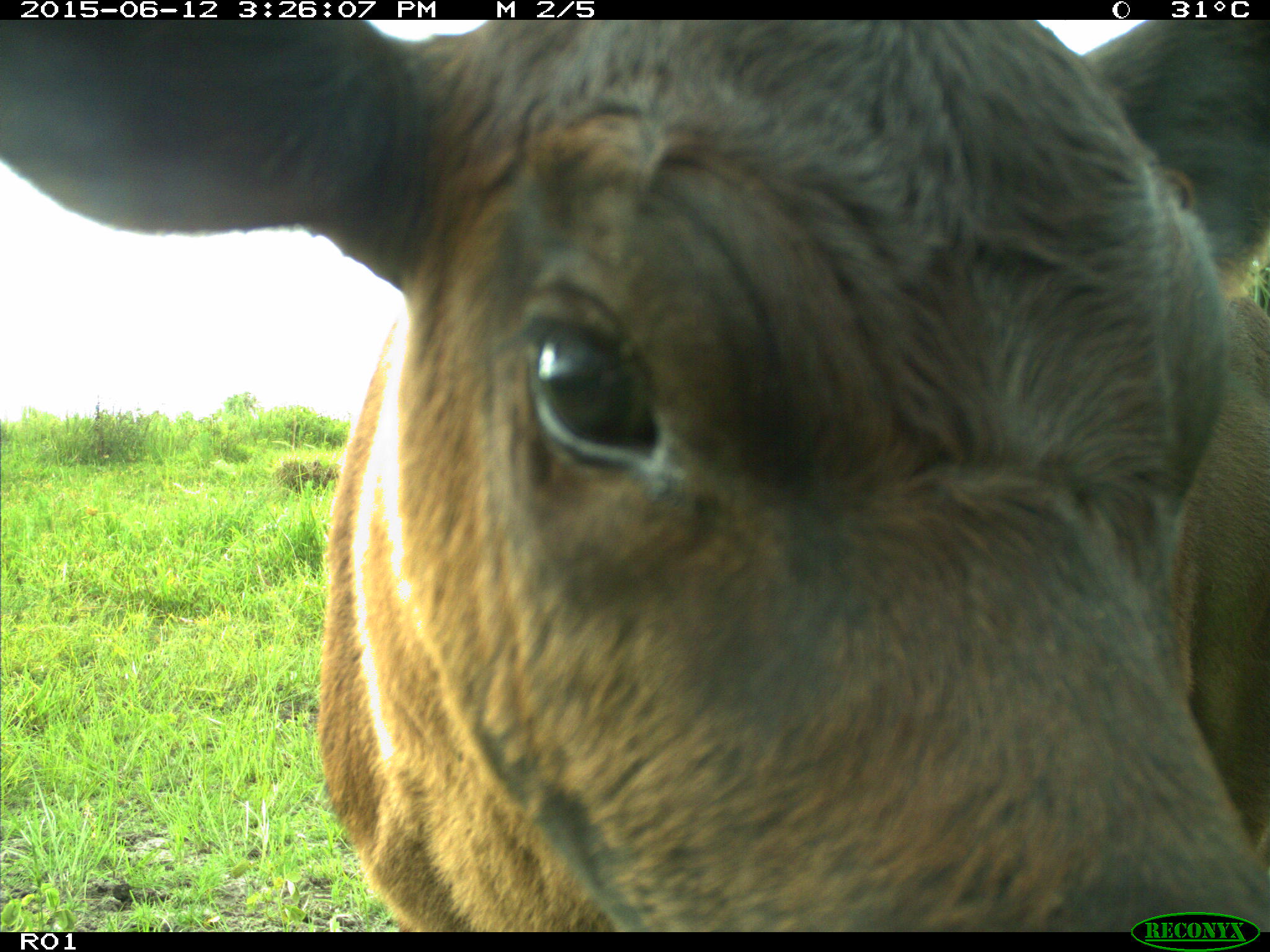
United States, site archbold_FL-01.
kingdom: Animalia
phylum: Chordata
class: Mammalia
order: Artiodactyla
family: Bovidae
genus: Bos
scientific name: Bos taurus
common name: domestic cow